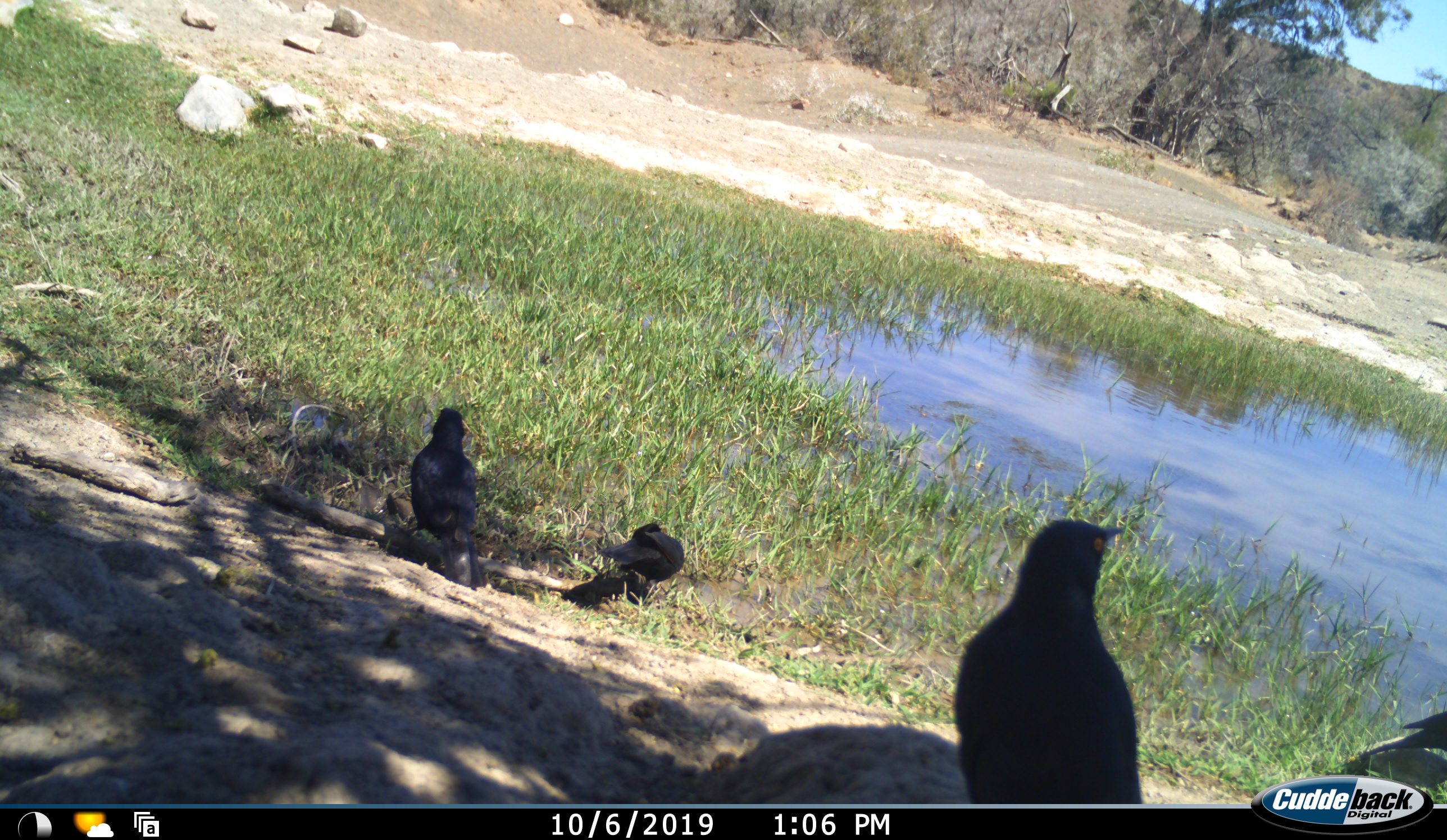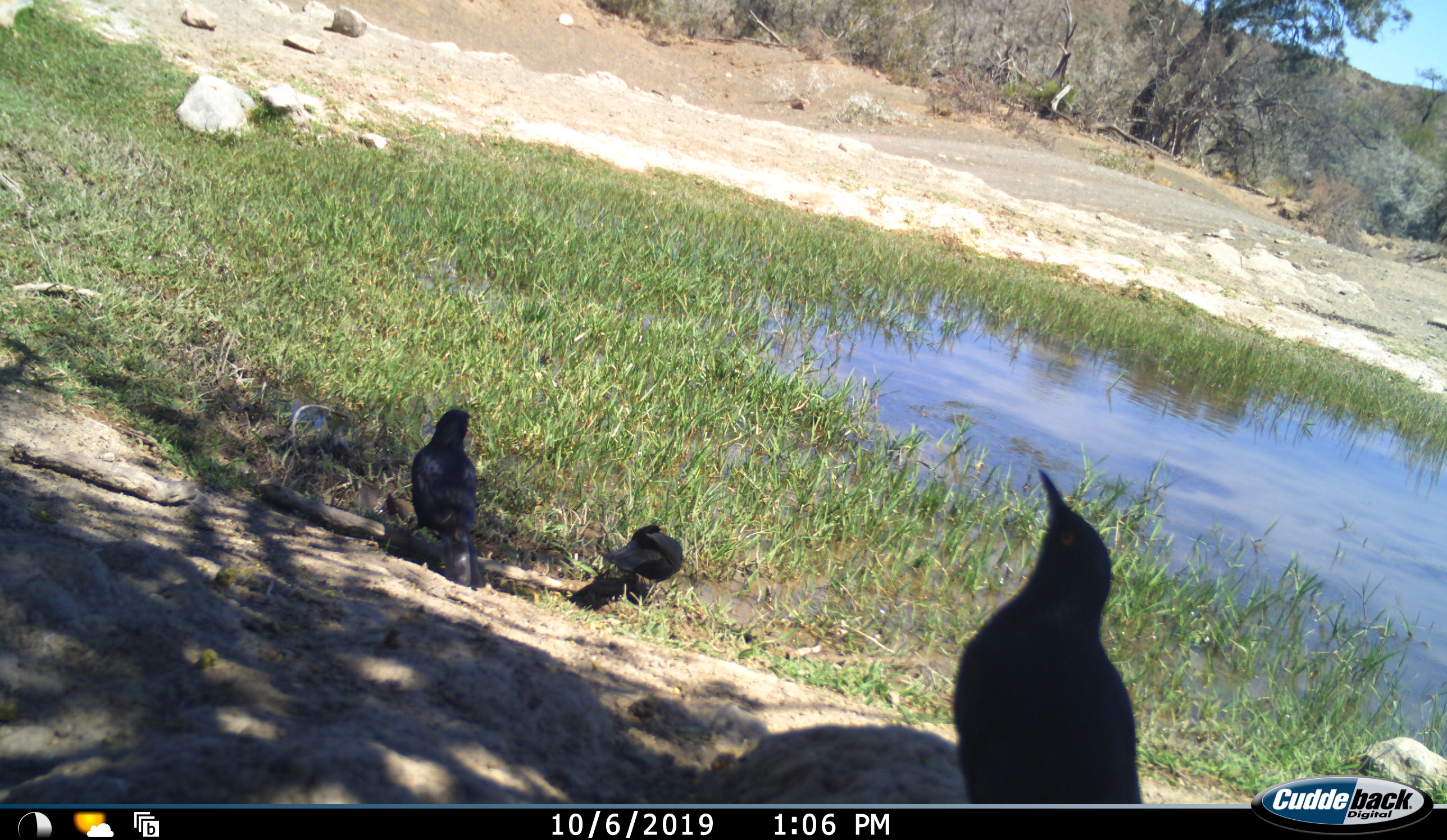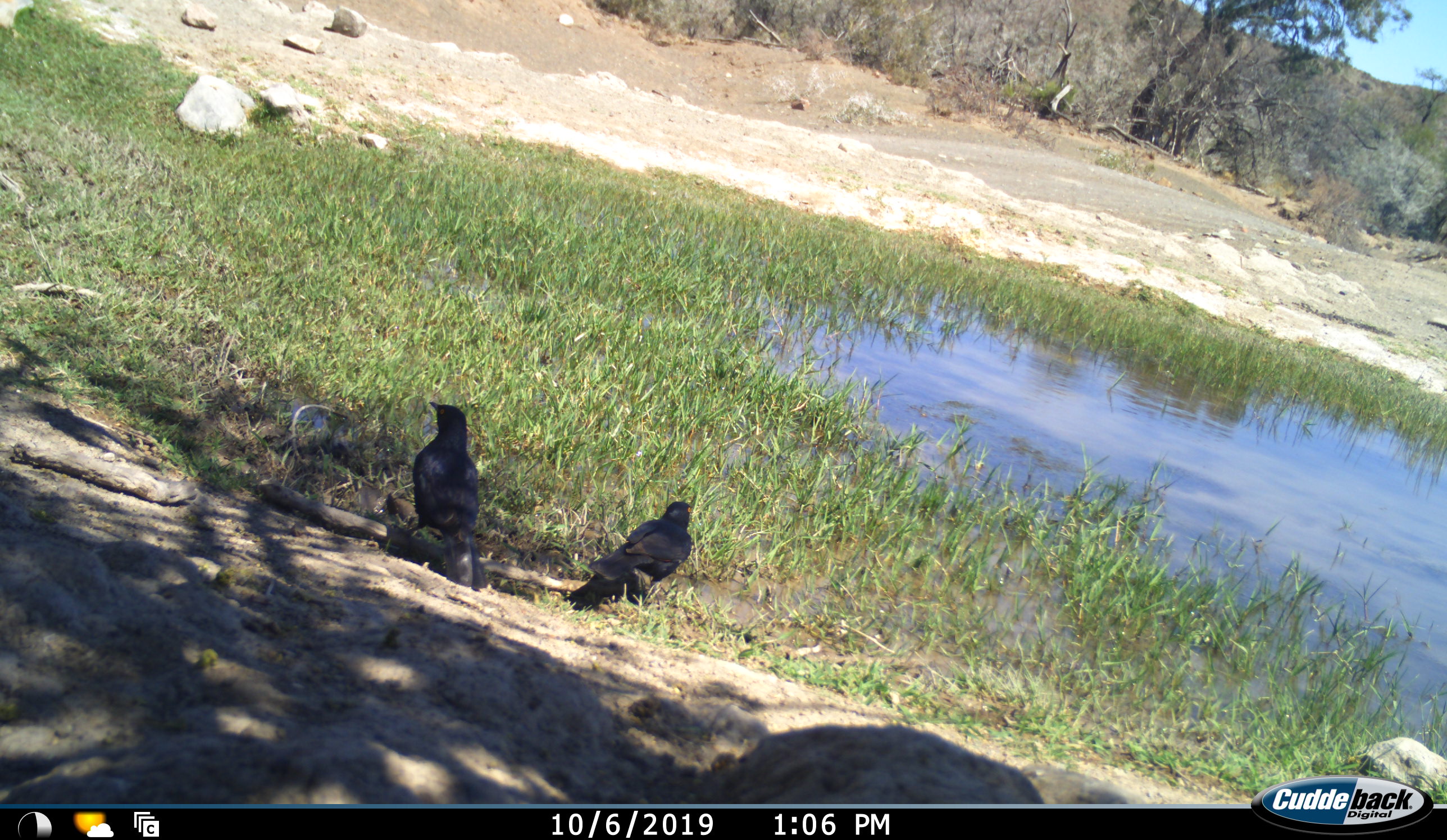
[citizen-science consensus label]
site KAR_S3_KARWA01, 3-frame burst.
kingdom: Animalia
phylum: Chordata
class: Aves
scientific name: Aves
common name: bird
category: birdother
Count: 4.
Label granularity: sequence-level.